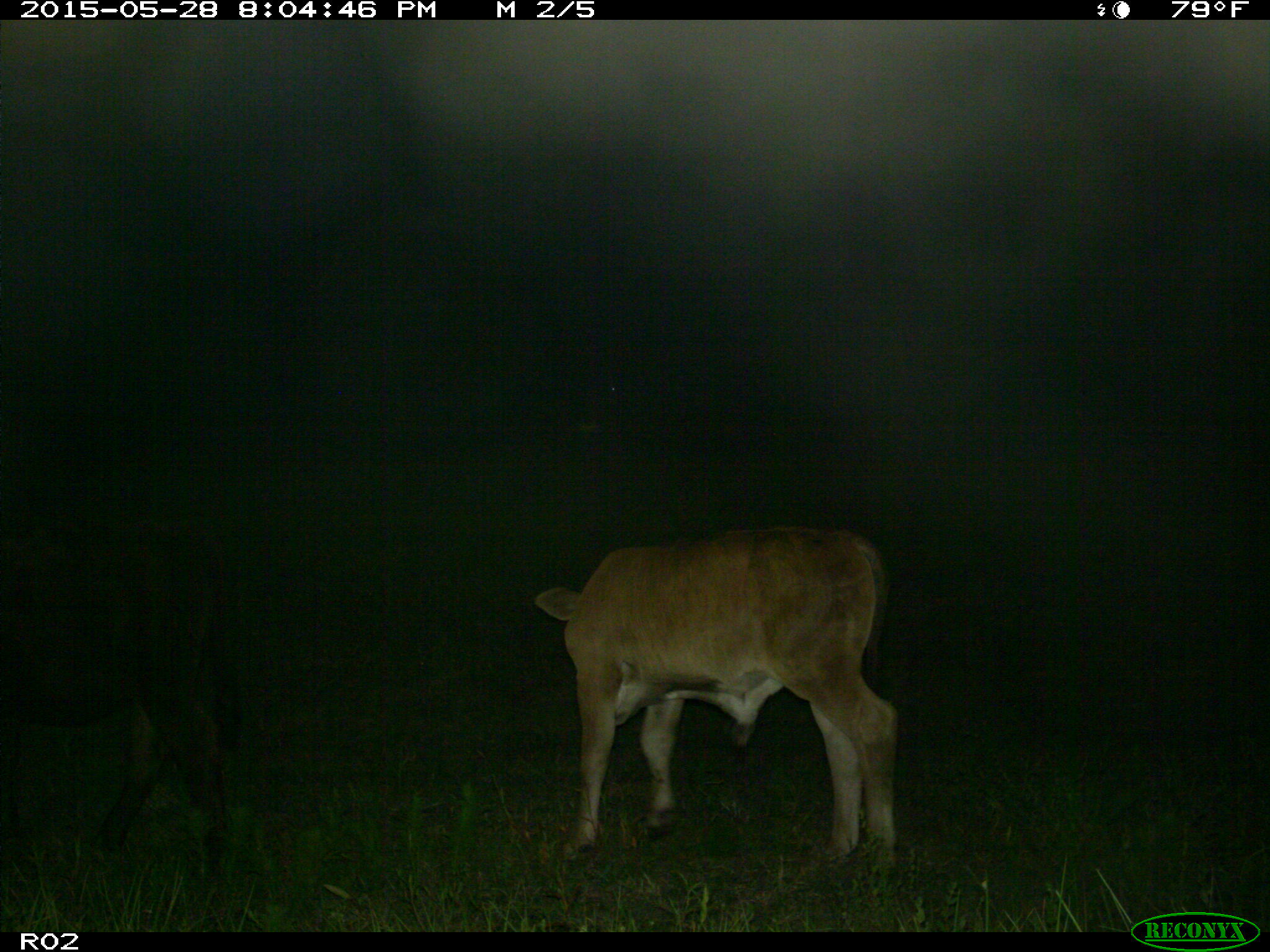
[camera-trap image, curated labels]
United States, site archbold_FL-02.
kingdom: Animalia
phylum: Chordata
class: Mammalia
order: Artiodactyla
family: Bovidae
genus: Bos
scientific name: Bos taurus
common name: domestic cow